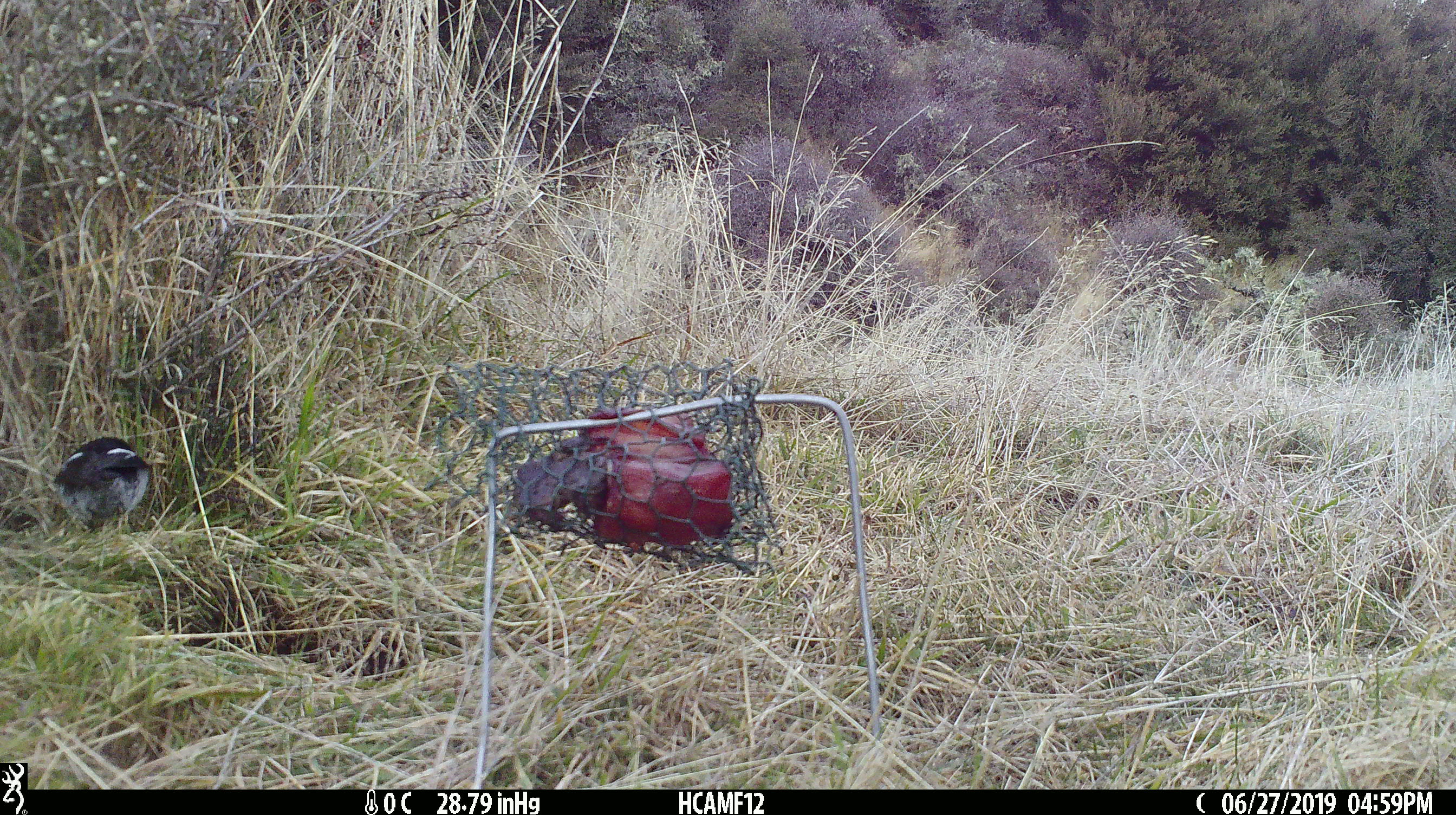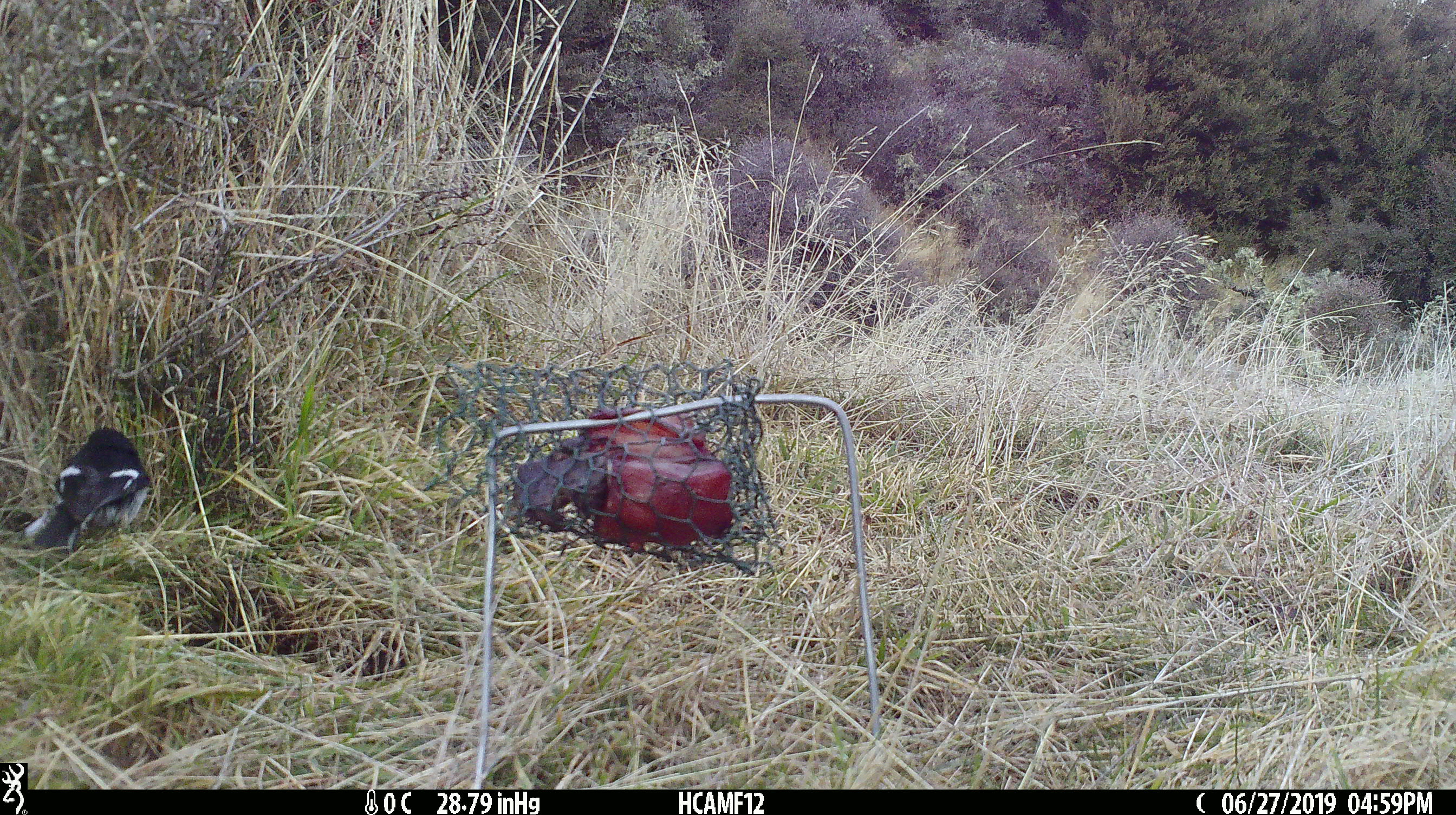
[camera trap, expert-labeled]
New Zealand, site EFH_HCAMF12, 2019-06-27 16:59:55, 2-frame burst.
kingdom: Animalia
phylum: Chordata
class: Aves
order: Passeriformes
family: Petroicidae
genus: Petroica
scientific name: Petroica macrocephala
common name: tomtit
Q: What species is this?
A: Tomtit (Petroica macrocephala).